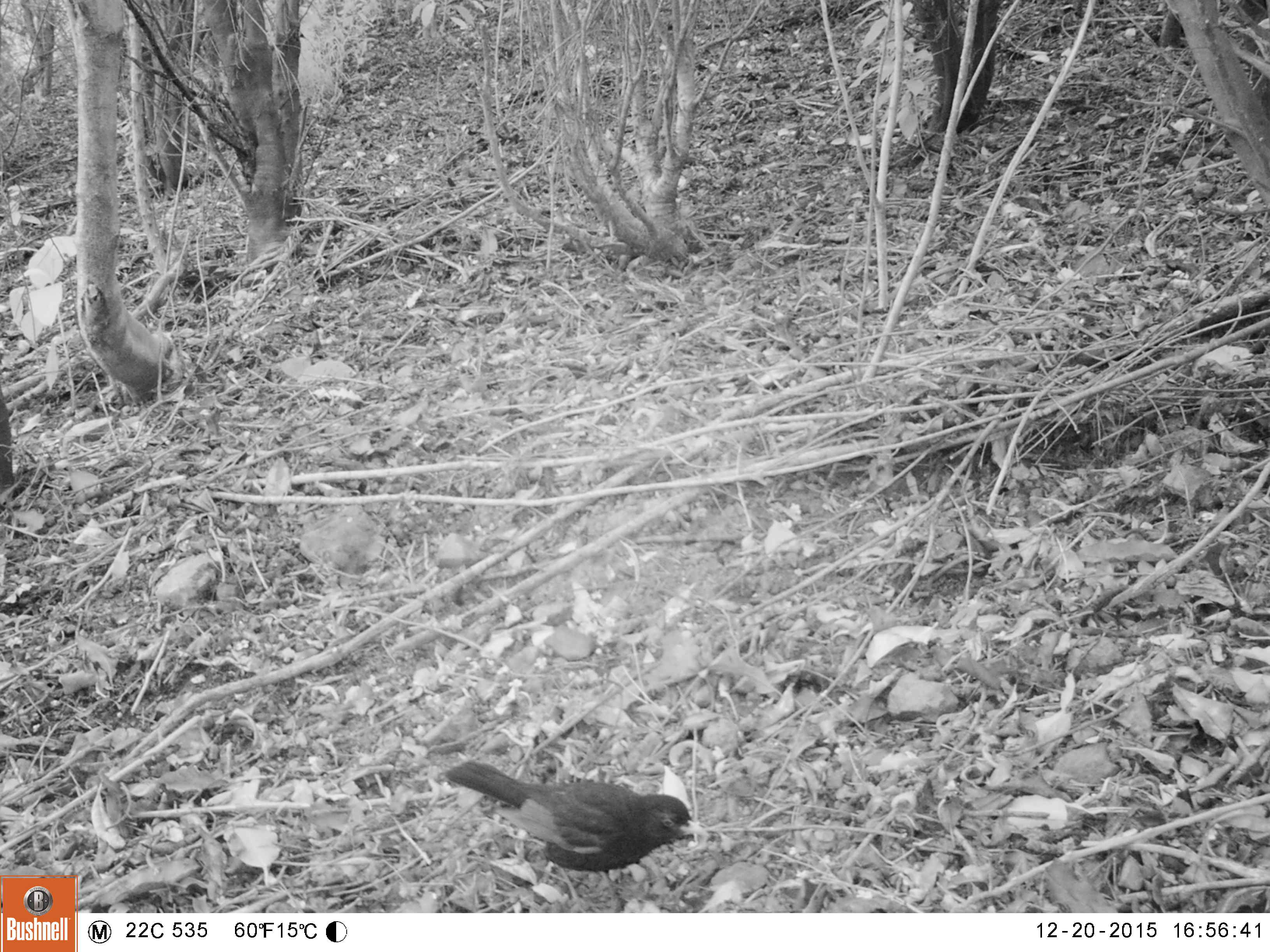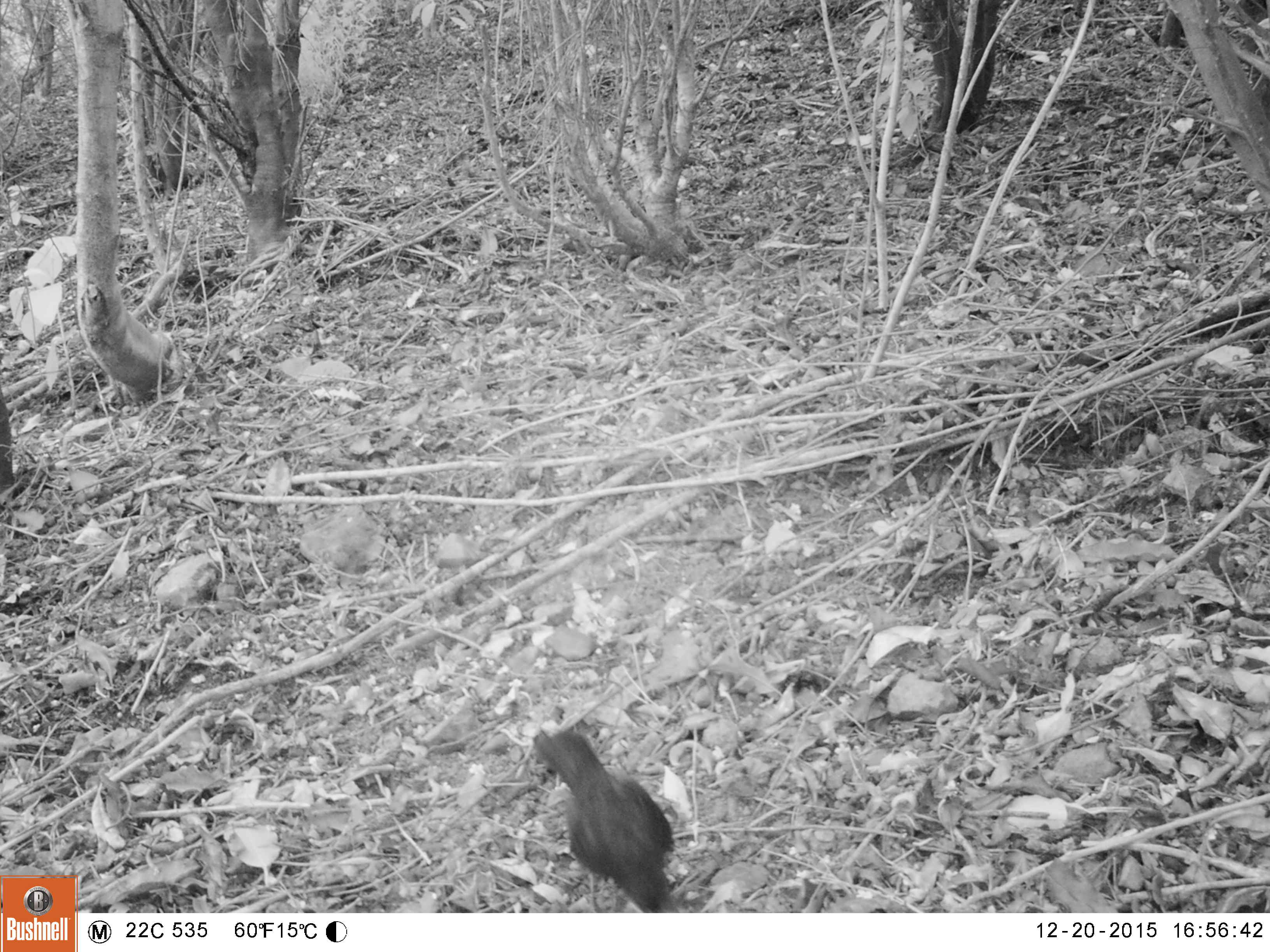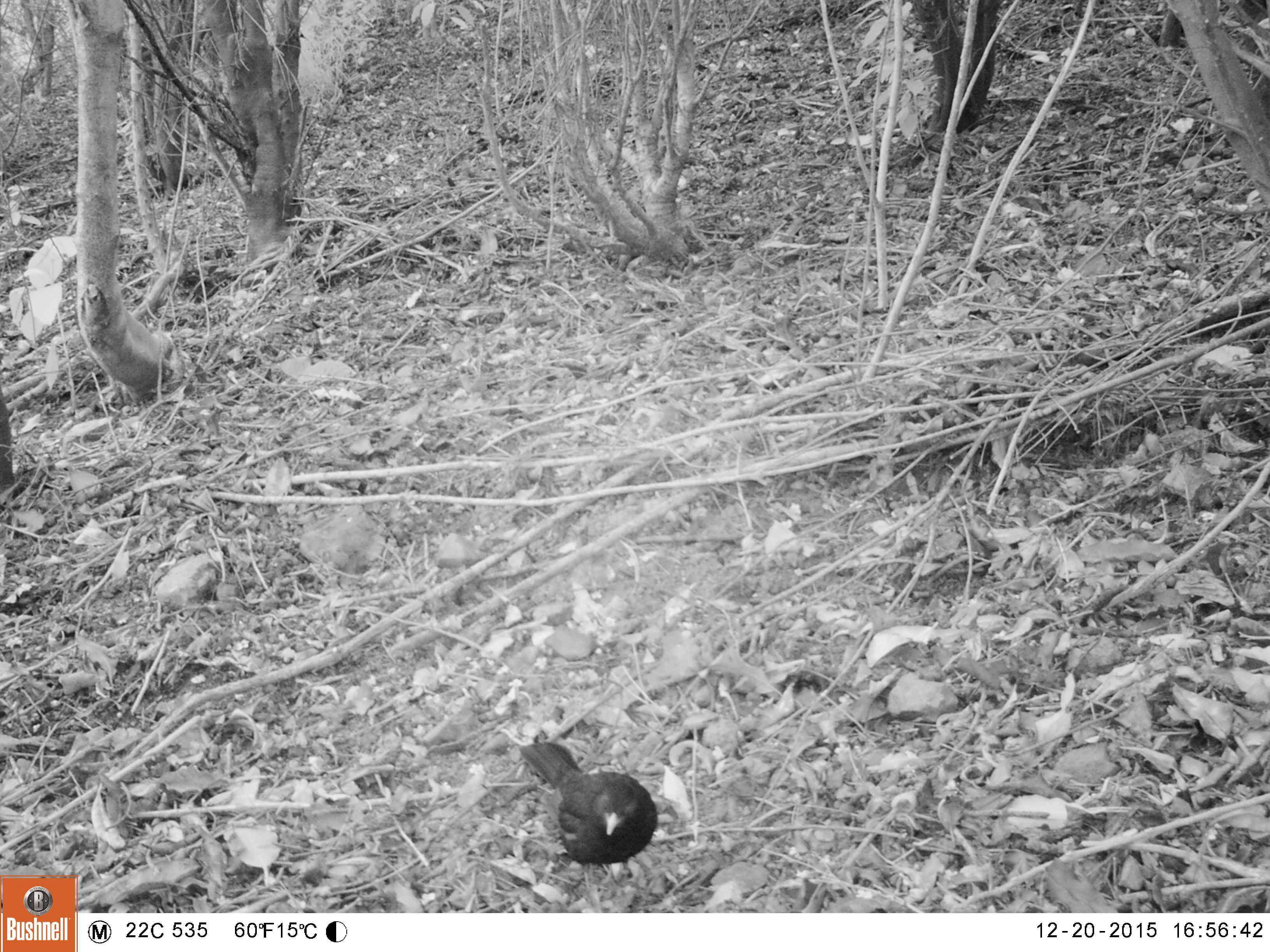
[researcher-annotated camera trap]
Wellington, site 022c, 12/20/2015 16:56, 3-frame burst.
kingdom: Animalia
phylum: Chordata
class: Aves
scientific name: Aves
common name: bird